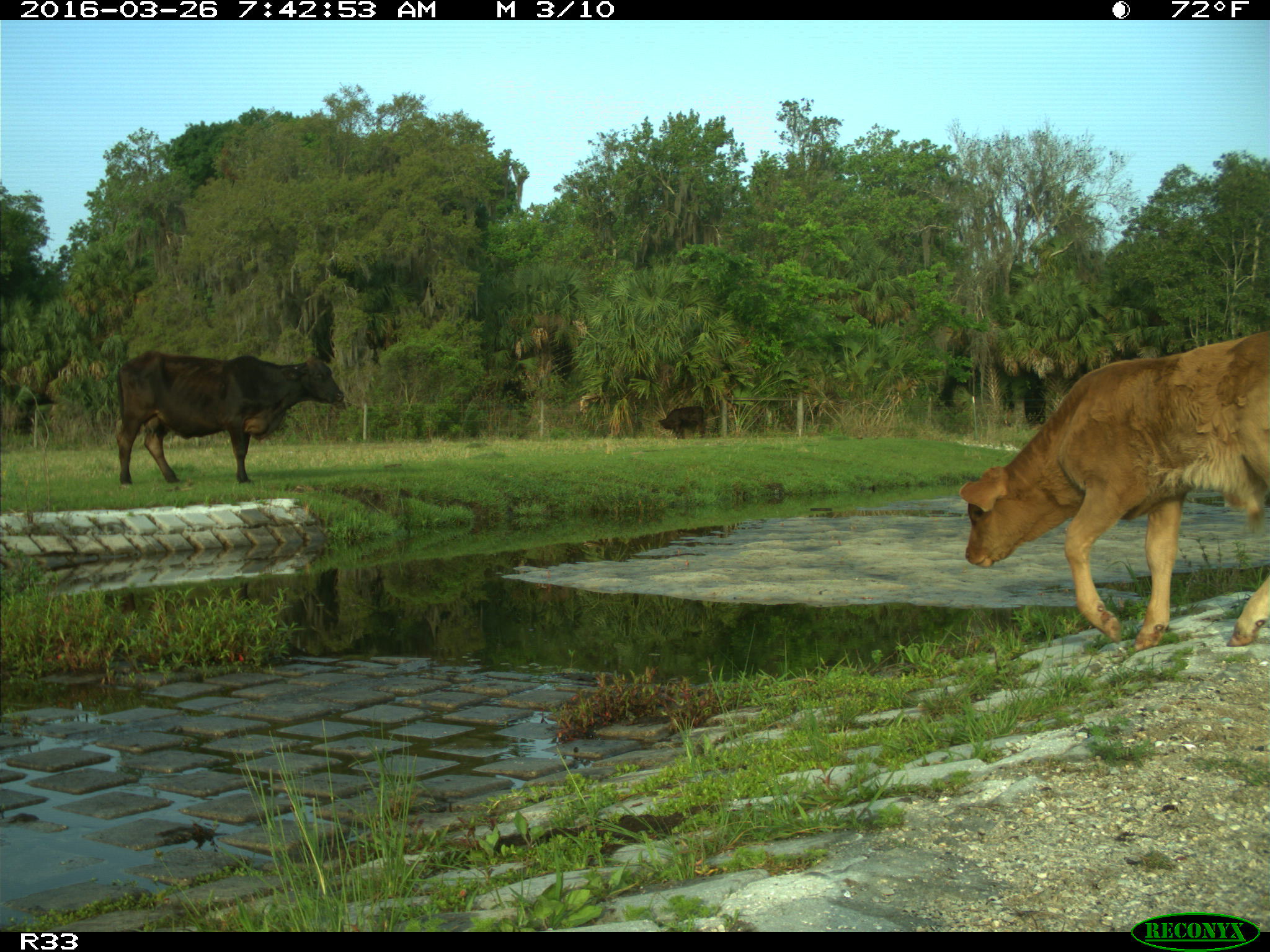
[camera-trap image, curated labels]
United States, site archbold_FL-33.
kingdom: Animalia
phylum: Chordata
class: Mammalia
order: Artiodactyla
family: Bovidae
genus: Bos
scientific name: Bos taurus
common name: domestic cow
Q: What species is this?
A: Bos taurus (domestic cow).